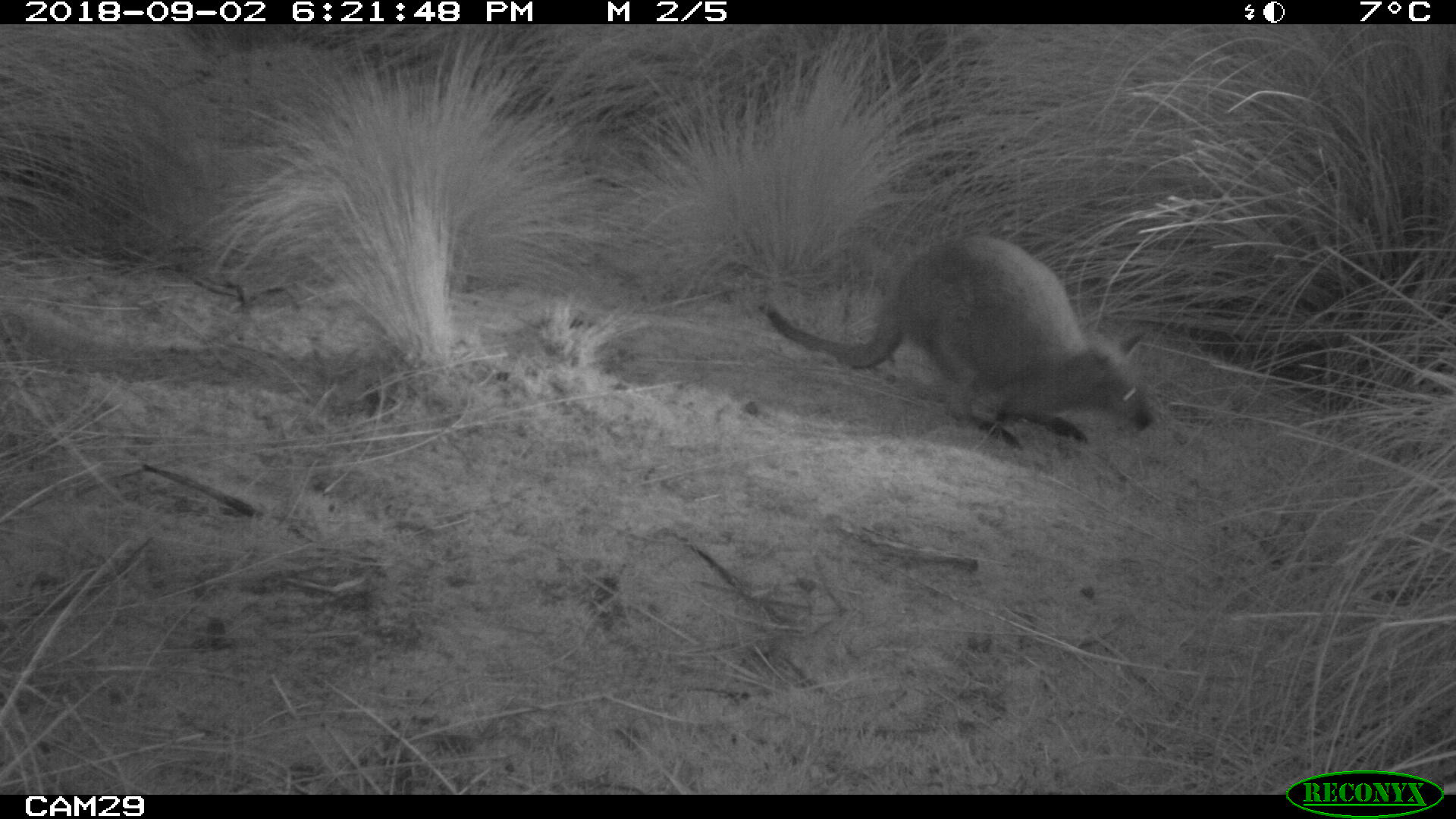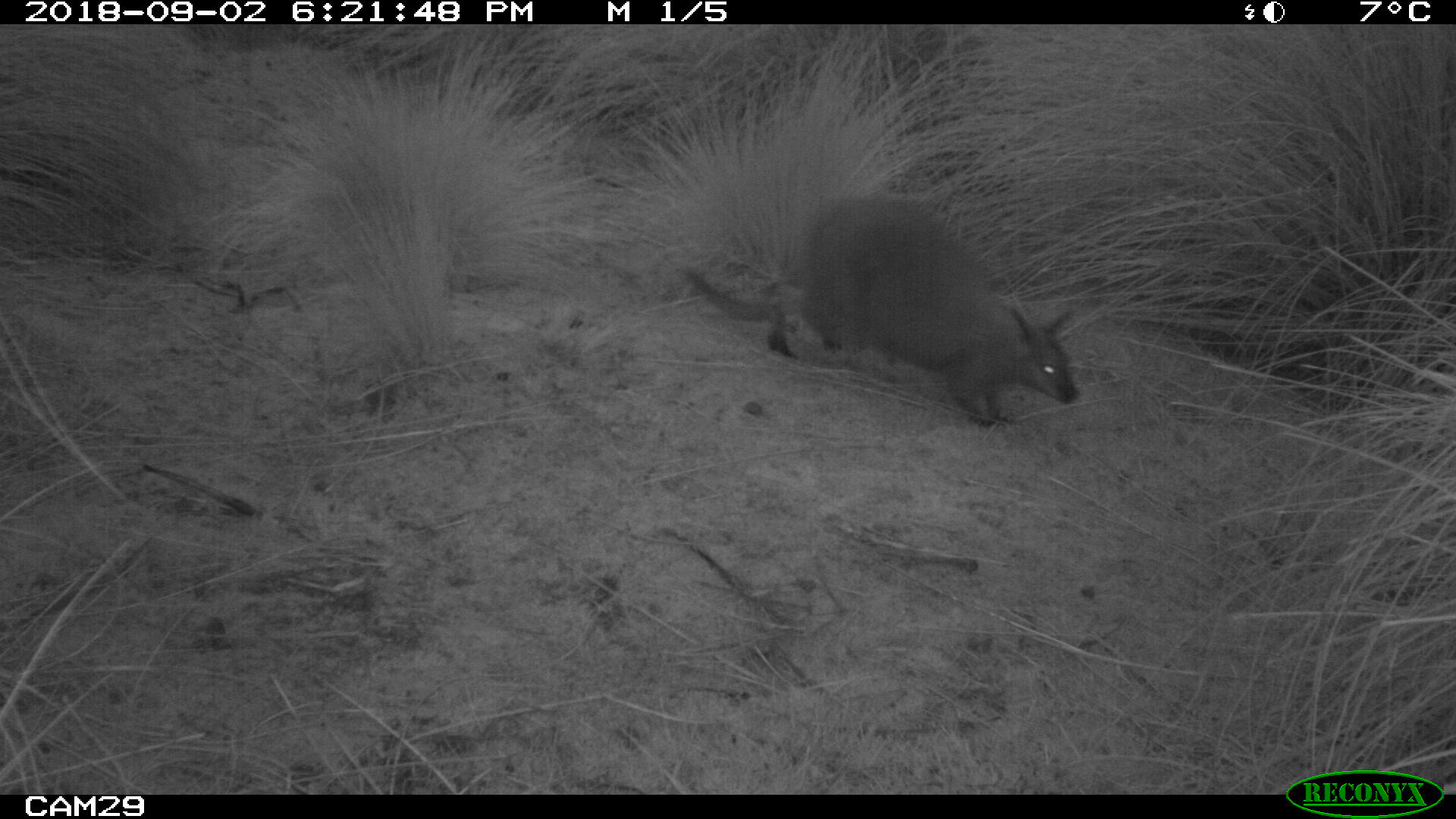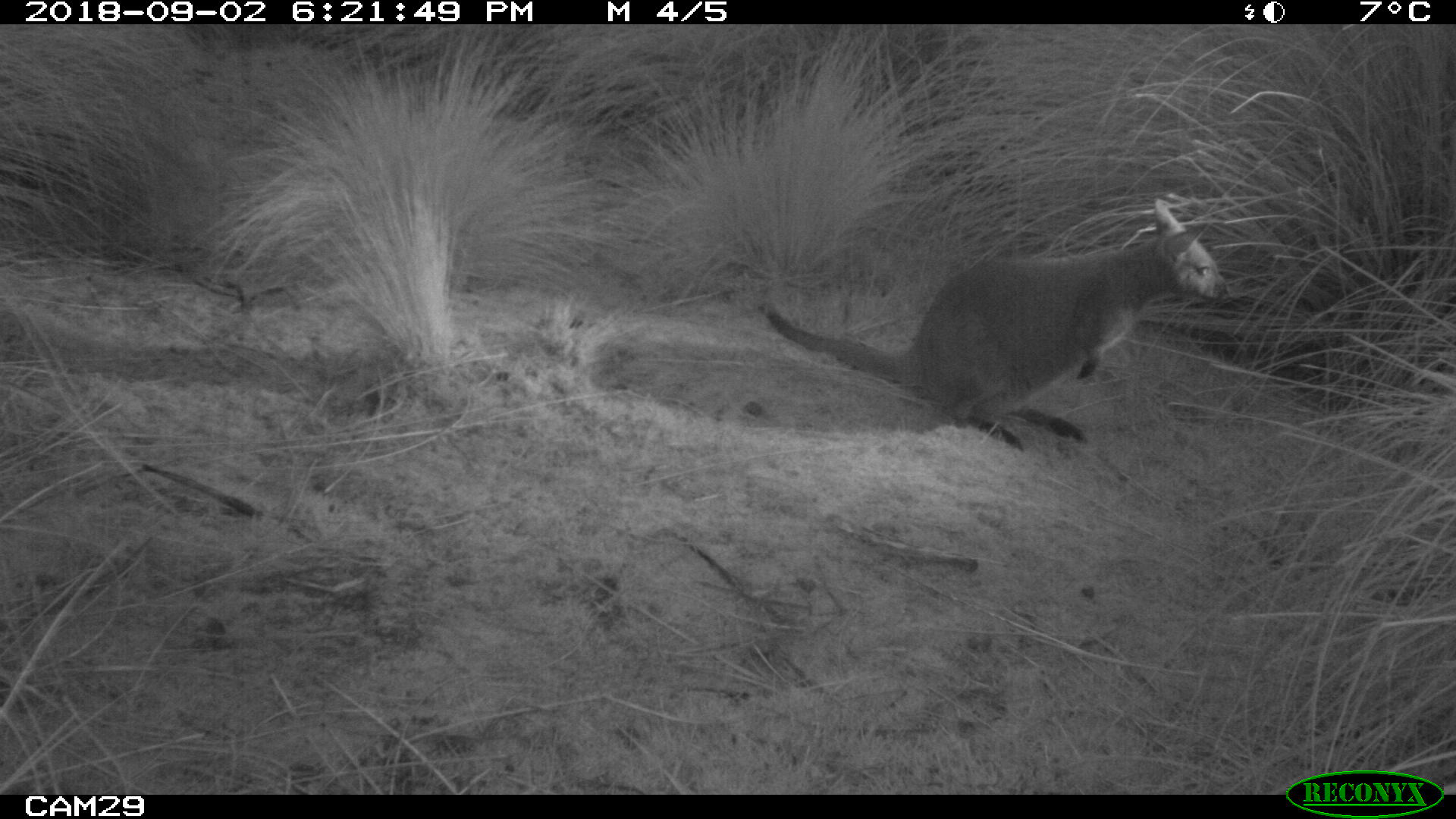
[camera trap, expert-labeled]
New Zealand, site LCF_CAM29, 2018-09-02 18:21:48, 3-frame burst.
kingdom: Animalia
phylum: Chordata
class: Mammalia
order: Diprotodontia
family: Macropodidae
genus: Notamacropus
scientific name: Notamacropus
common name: wallaby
Wallaby (Notamacropus).